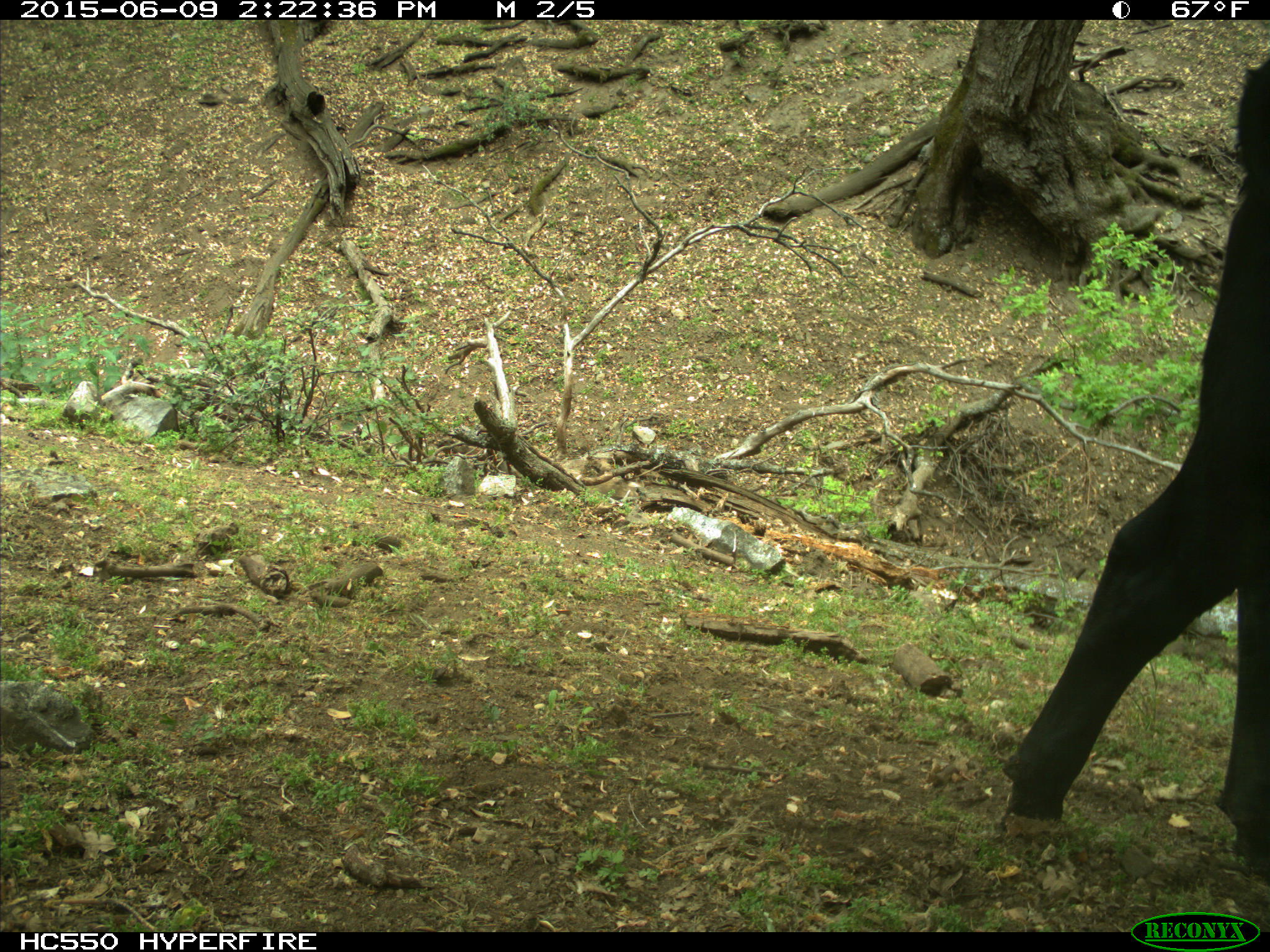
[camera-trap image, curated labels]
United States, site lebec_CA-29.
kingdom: Animalia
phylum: Chordata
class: Mammalia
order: Artiodactyla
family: Bovidae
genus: Bos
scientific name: Bos taurus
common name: domestic cow